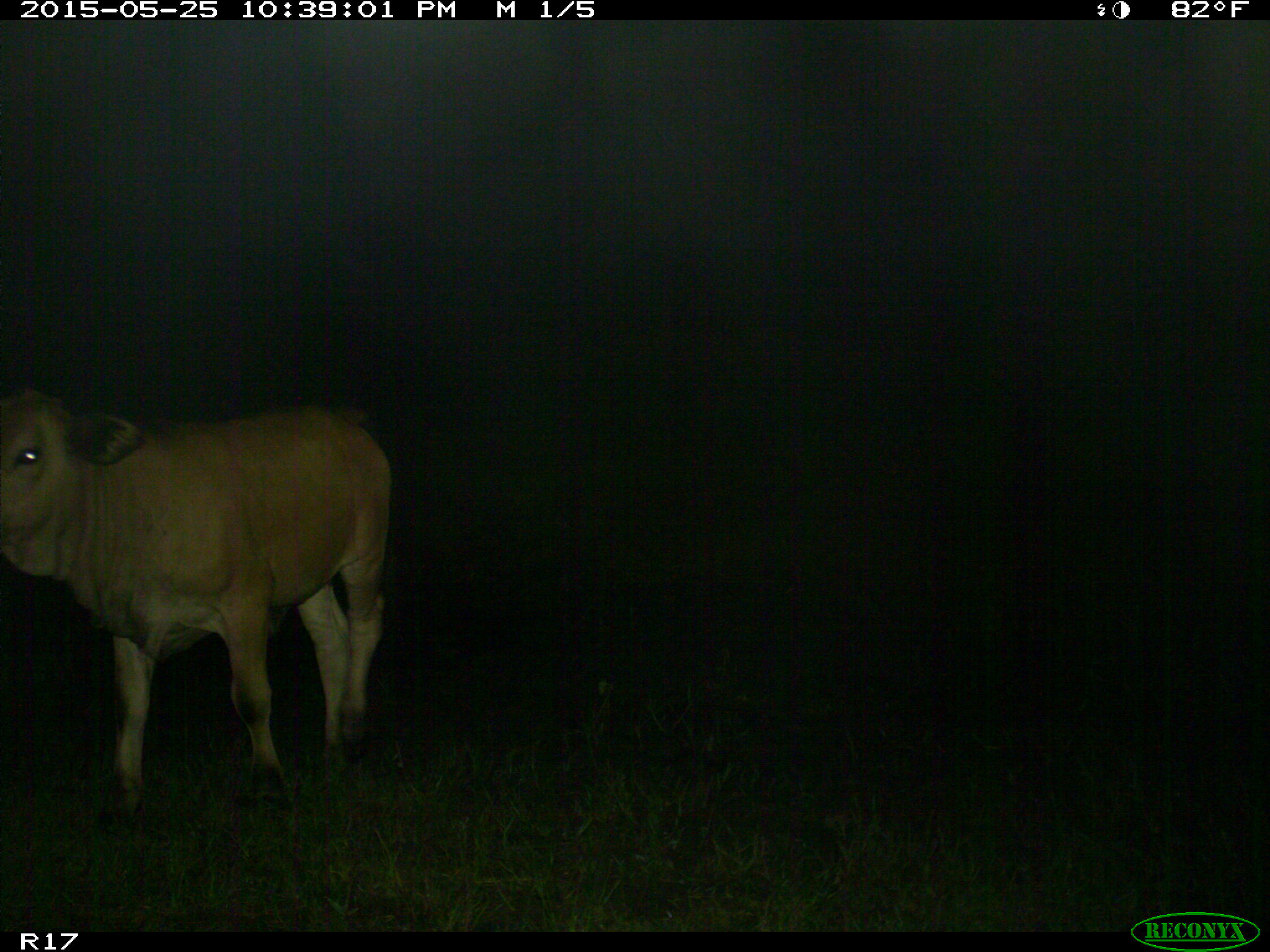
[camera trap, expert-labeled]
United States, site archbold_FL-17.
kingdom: Animalia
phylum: Chordata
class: Mammalia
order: Artiodactyla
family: Bovidae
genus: Bos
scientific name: Bos taurus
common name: domestic cow